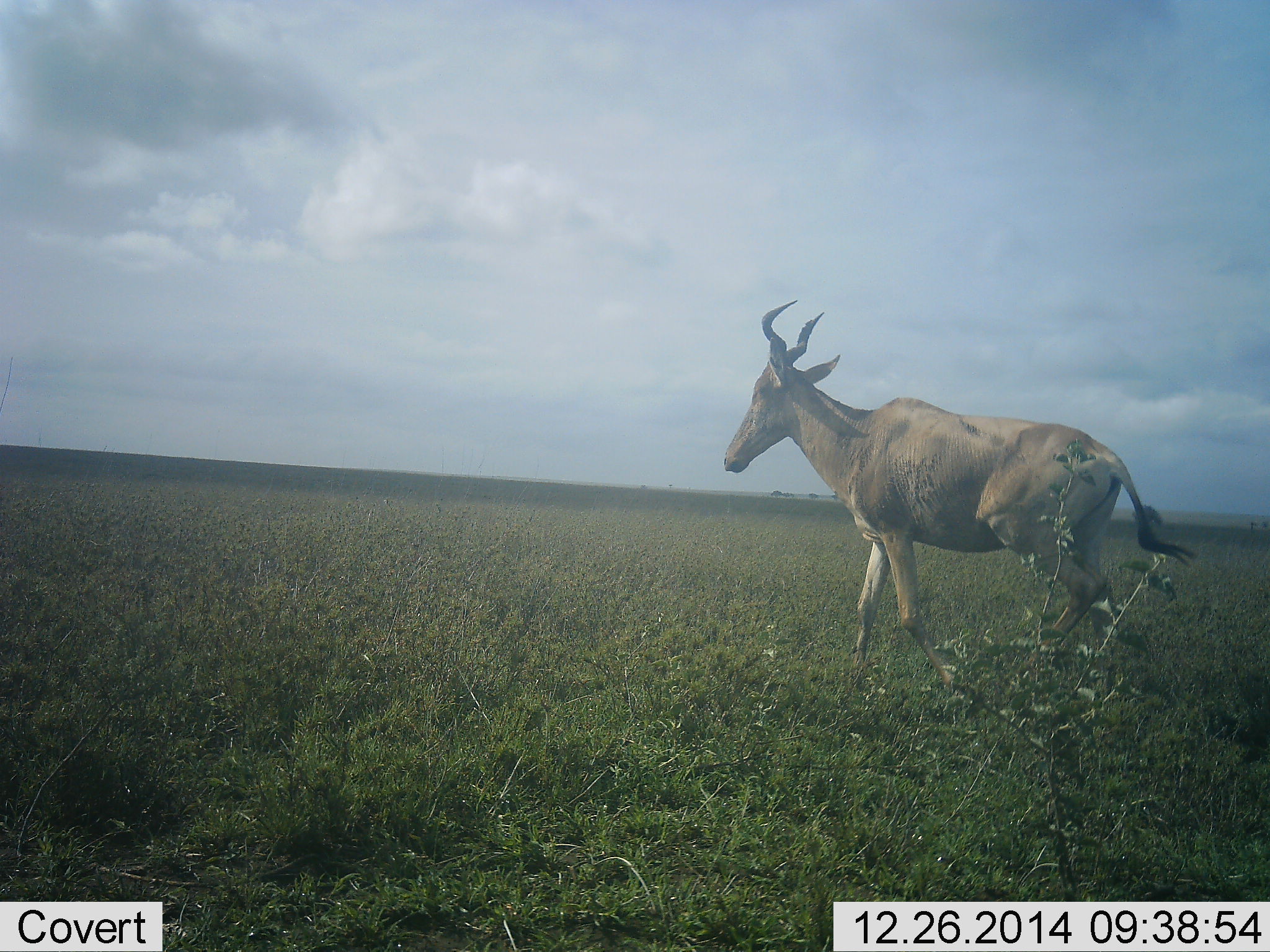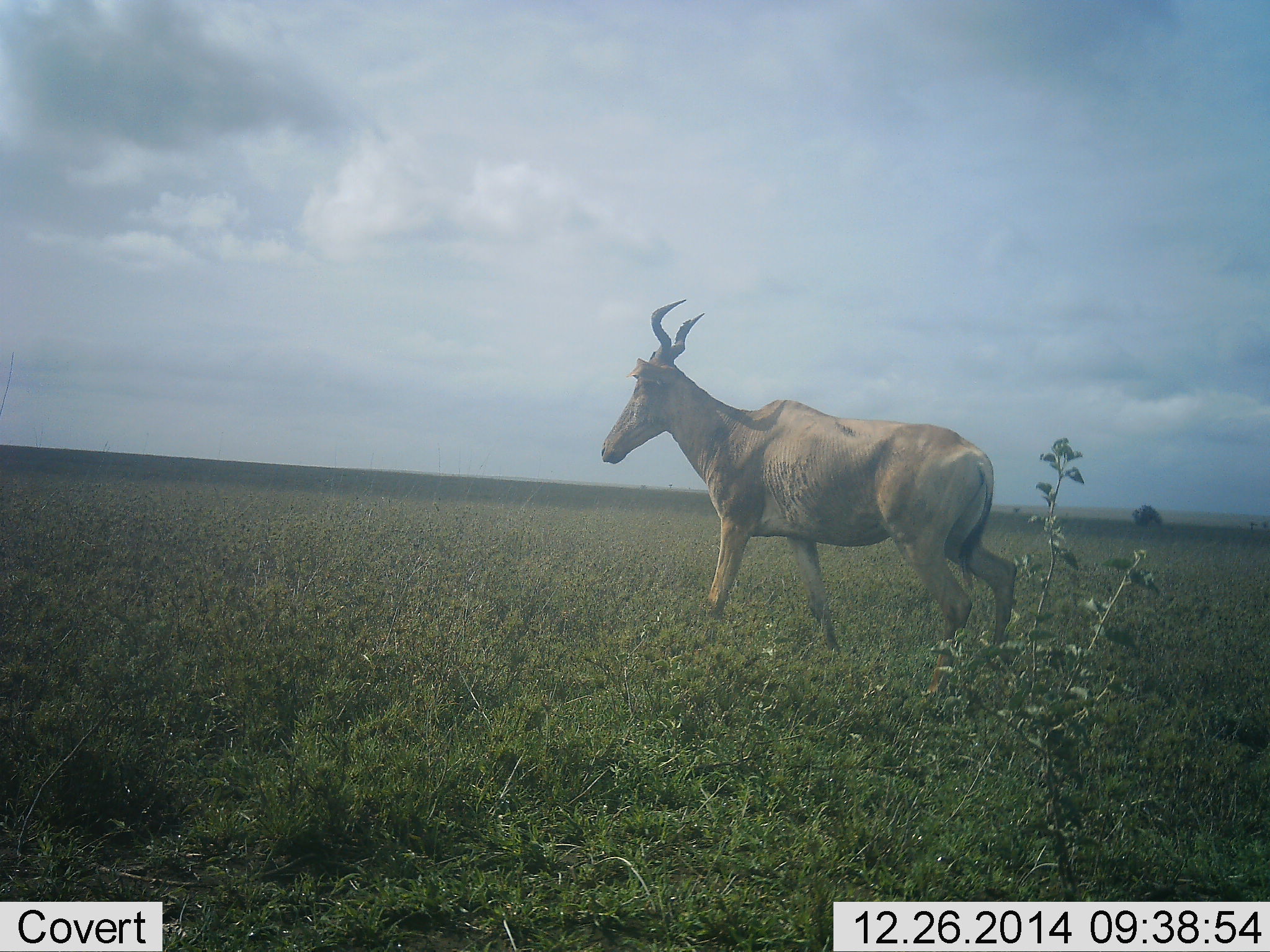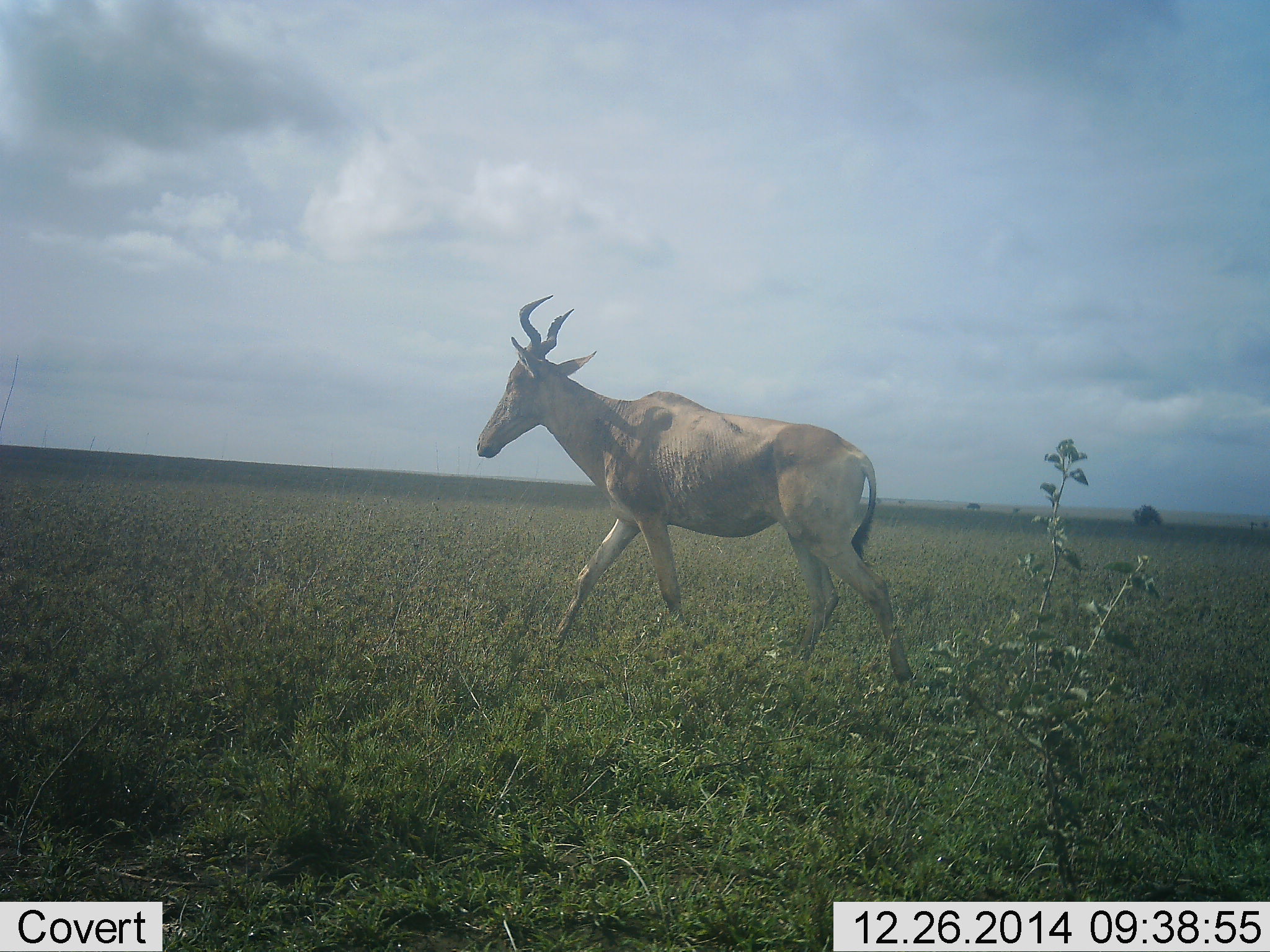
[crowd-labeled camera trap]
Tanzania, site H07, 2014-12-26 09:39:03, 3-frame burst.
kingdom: Animalia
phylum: Chordata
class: Mammalia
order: Artiodactyla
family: Bovidae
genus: Alcelaphus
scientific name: Alcelaphus buselaphus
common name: hartebeest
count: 1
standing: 0%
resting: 0%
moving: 100%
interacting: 0%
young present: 0%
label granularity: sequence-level